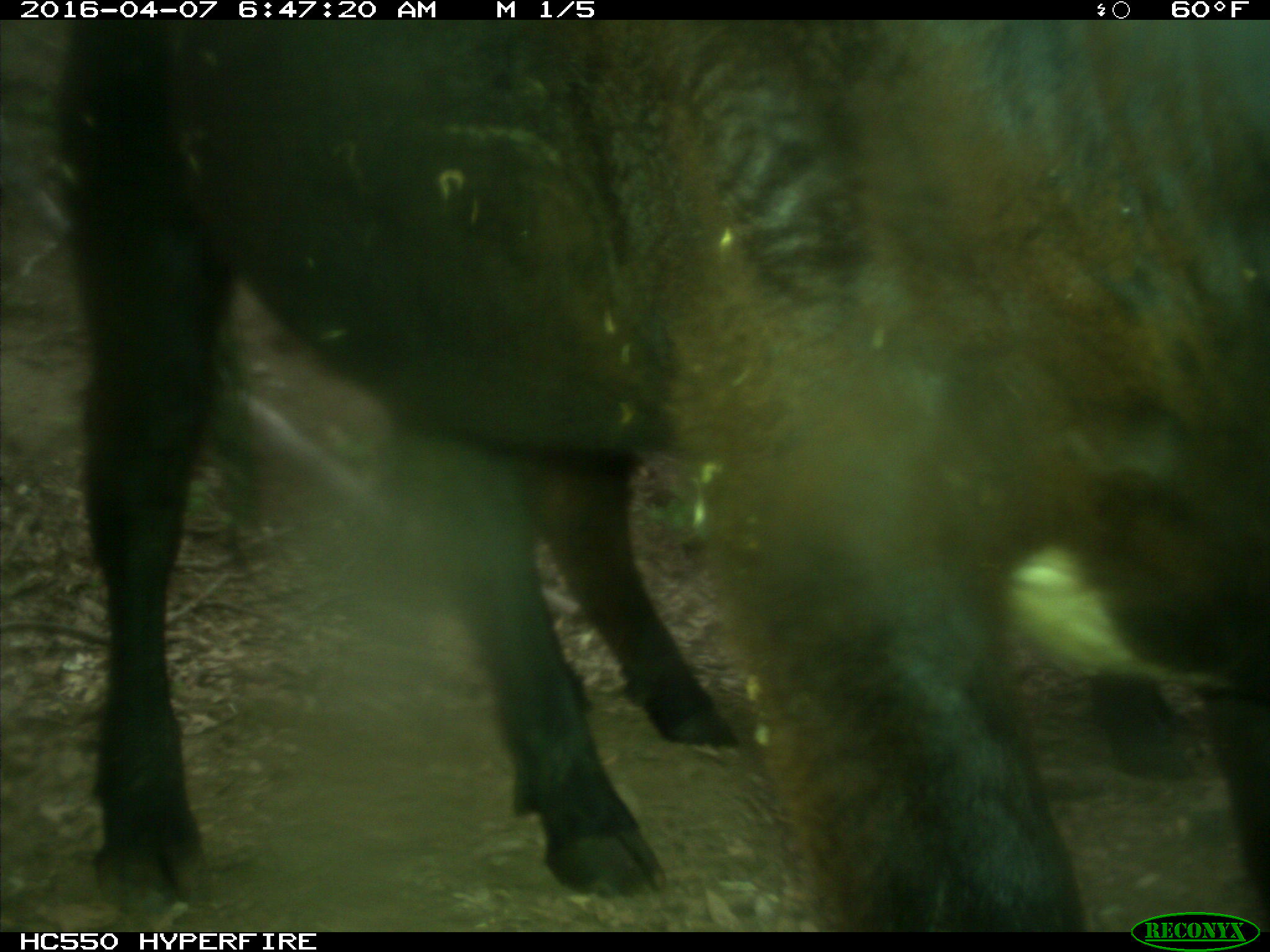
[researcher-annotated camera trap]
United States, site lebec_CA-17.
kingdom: Animalia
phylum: Chordata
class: Mammalia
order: Artiodactyla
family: Bovidae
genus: Bos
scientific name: Bos taurus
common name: domestic cow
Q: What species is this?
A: Bos taurus (domestic cow).